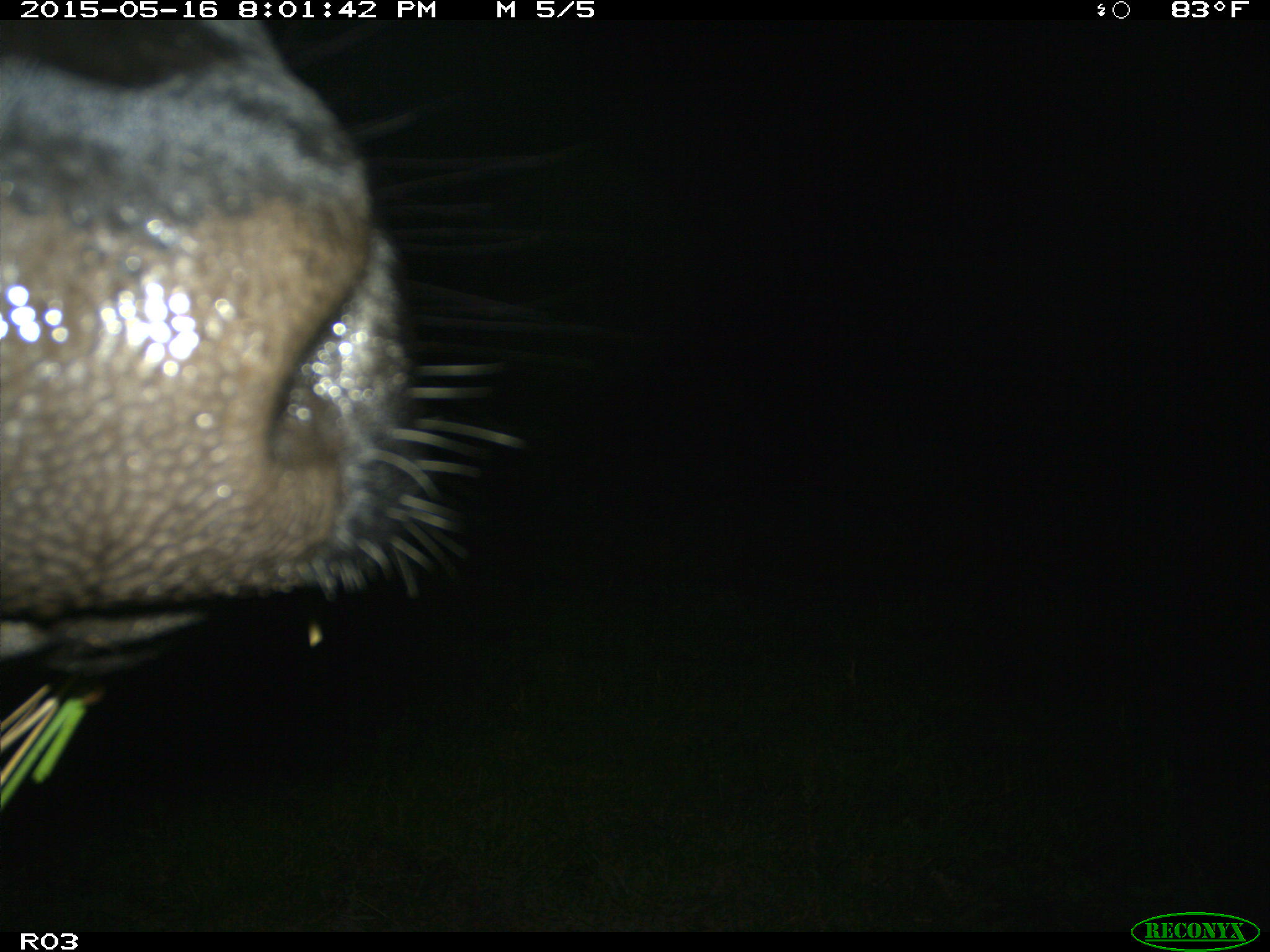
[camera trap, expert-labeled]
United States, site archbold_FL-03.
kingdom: Animalia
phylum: Chordata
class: Mammalia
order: Artiodactyla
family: Bovidae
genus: Bos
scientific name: Bos taurus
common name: domestic cow